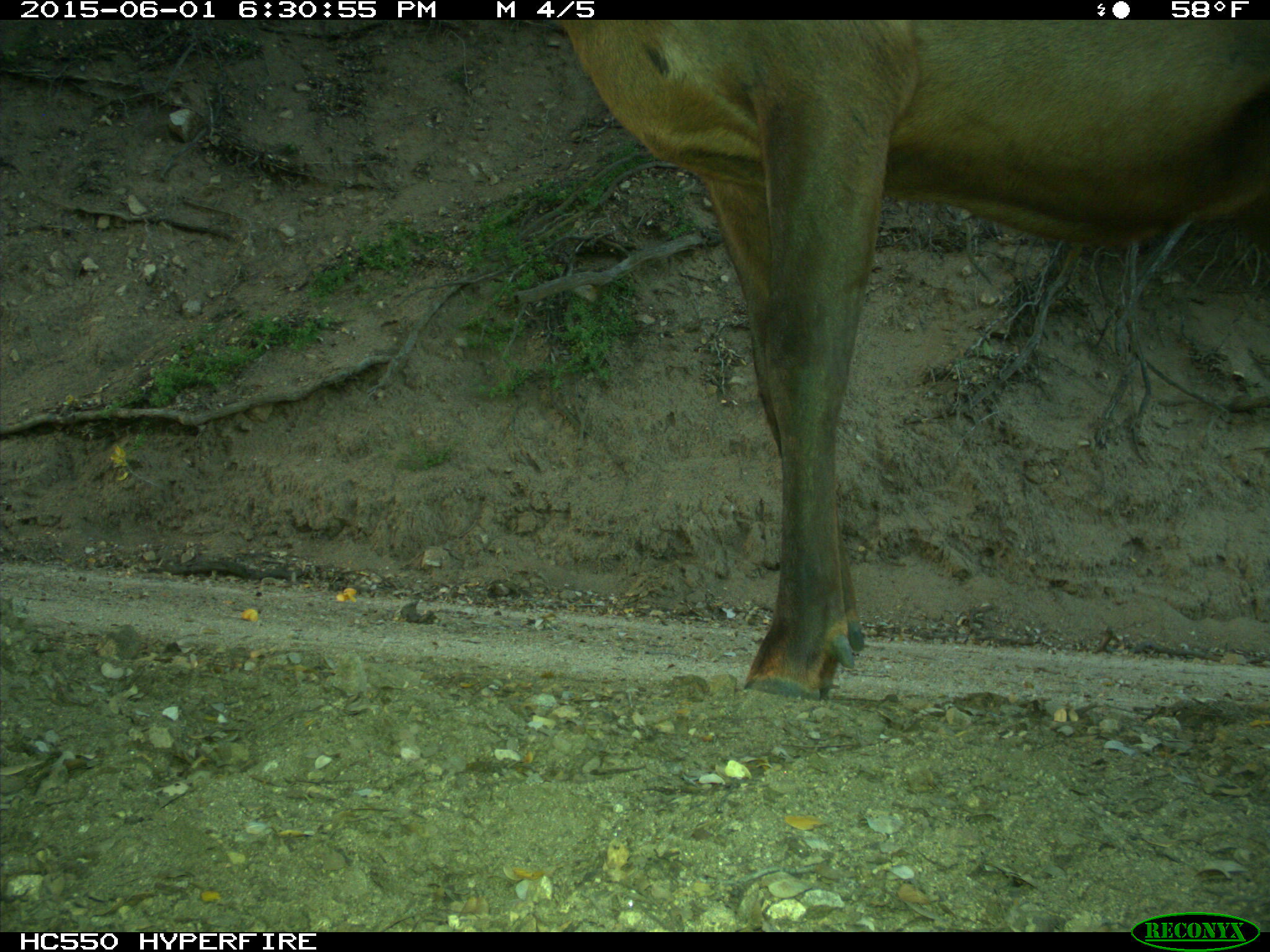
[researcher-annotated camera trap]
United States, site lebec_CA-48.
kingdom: Animalia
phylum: Chordata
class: Mammalia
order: Artiodactyla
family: Cervidae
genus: Cervus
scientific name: Cervus canadensis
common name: elk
Cervus canadensis (elk).